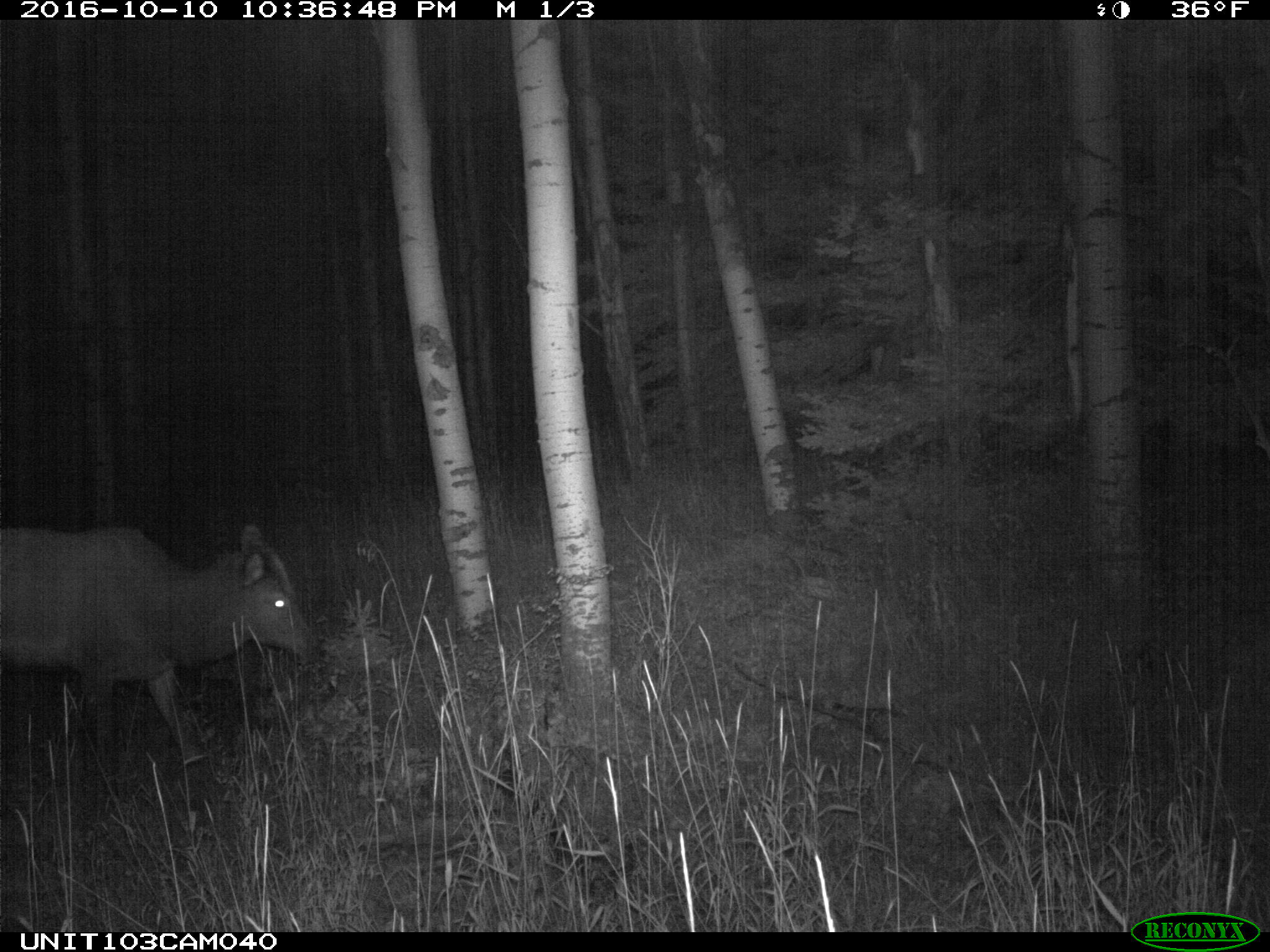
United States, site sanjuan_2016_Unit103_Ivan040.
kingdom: Animalia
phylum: Chordata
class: Mammalia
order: Artiodactyla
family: Cervidae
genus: Cervus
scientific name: Cervus elaphus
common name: red deer